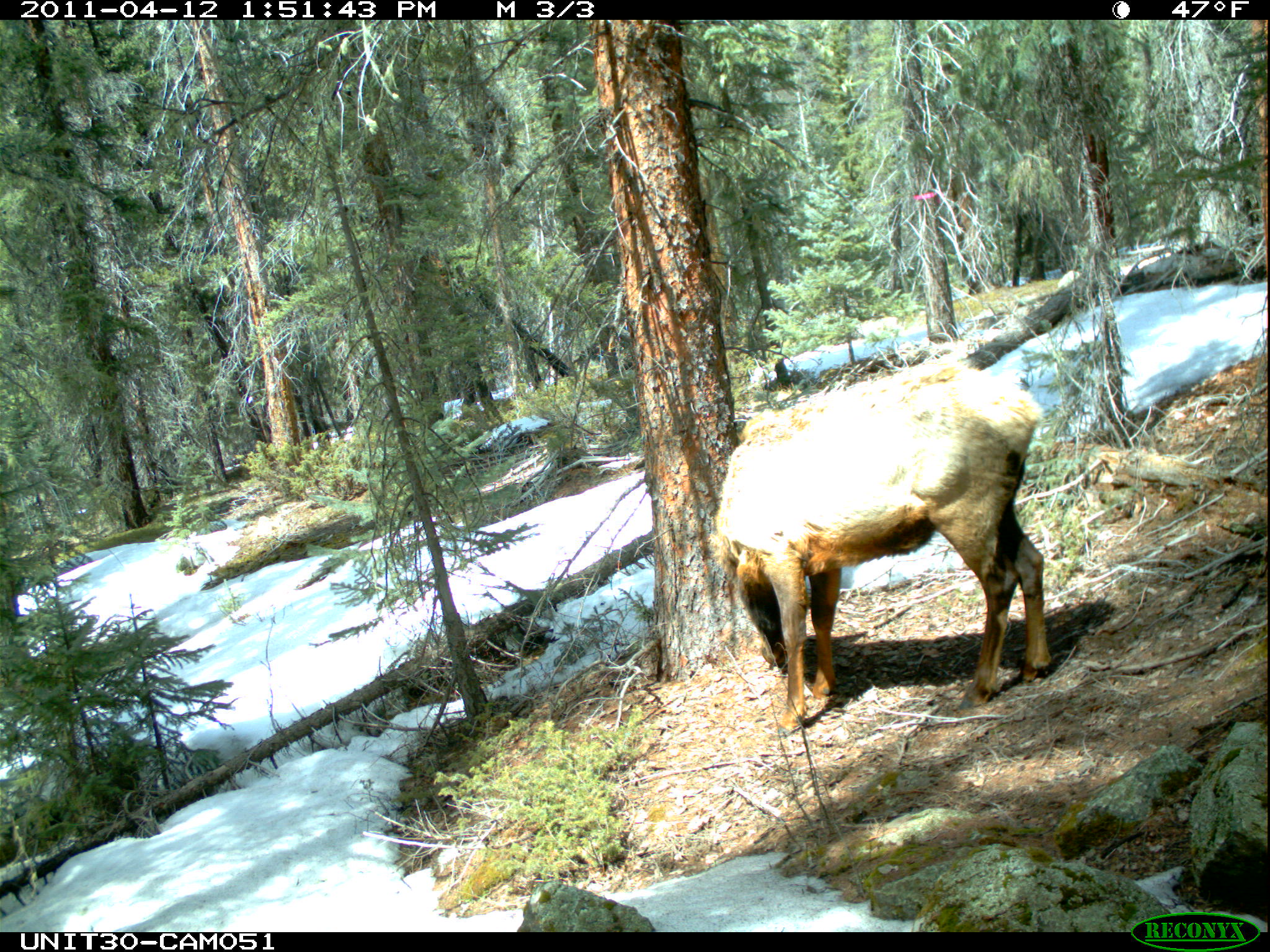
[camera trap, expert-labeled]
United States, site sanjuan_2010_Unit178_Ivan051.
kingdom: Animalia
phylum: Chordata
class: Mammalia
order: Artiodactyla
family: Cervidae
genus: Cervus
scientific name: Cervus elaphus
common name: red deer